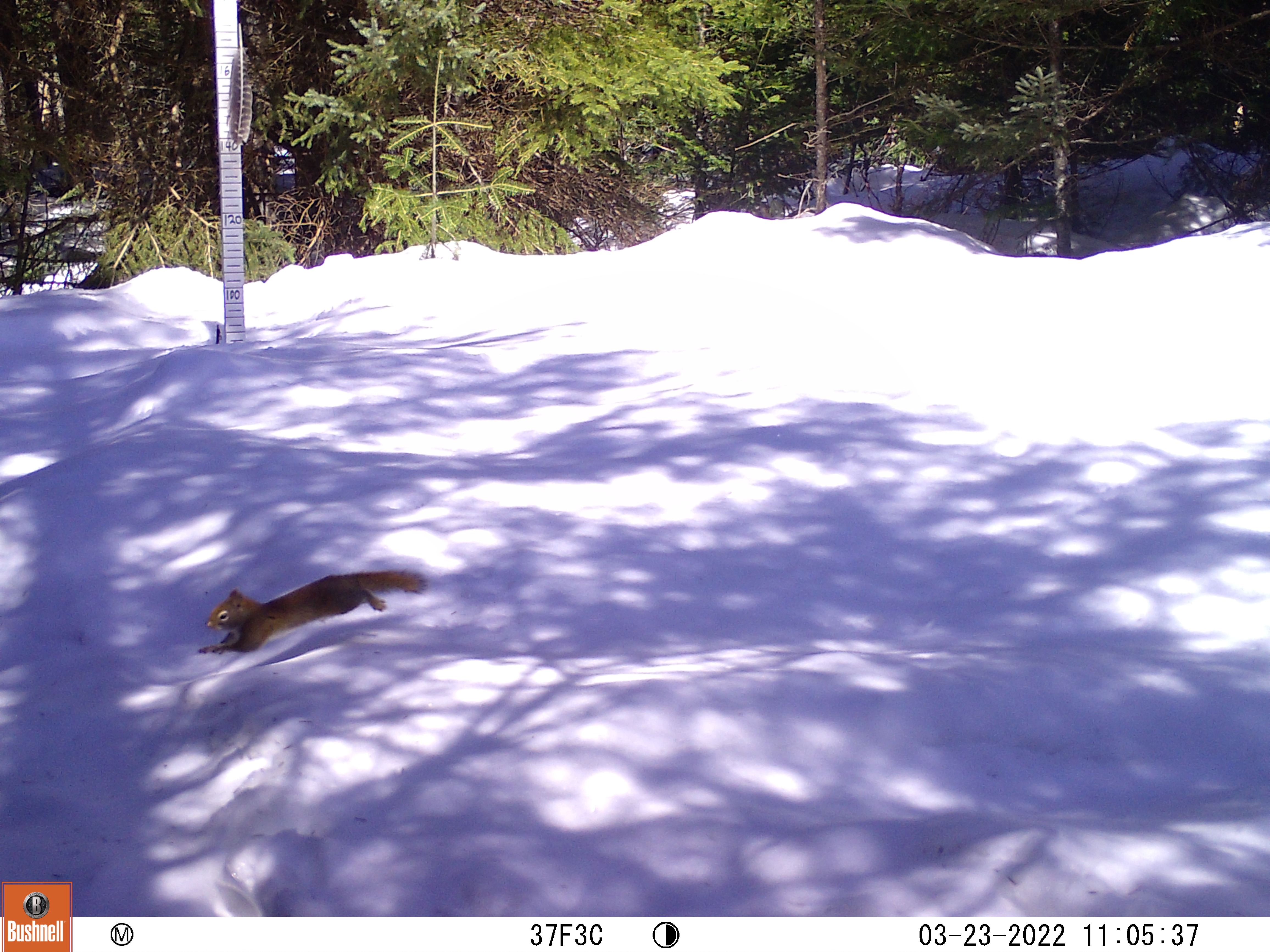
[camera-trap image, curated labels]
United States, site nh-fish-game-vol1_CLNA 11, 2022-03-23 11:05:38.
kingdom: Animalia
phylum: Chordata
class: Mammalia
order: Rodentia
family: Sciuridae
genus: Sciurus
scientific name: Sciurus carolinensis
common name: gray squirrel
Gray squirrel (Sciurus carolinensis).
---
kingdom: Animalia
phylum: Chordata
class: Mammalia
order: Rodentia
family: Sciuridae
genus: Tamiasciurus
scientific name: Tamiasciurus hudsonicus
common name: red squirrel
Red squirrel (Tamiasciurus hudsonicus).